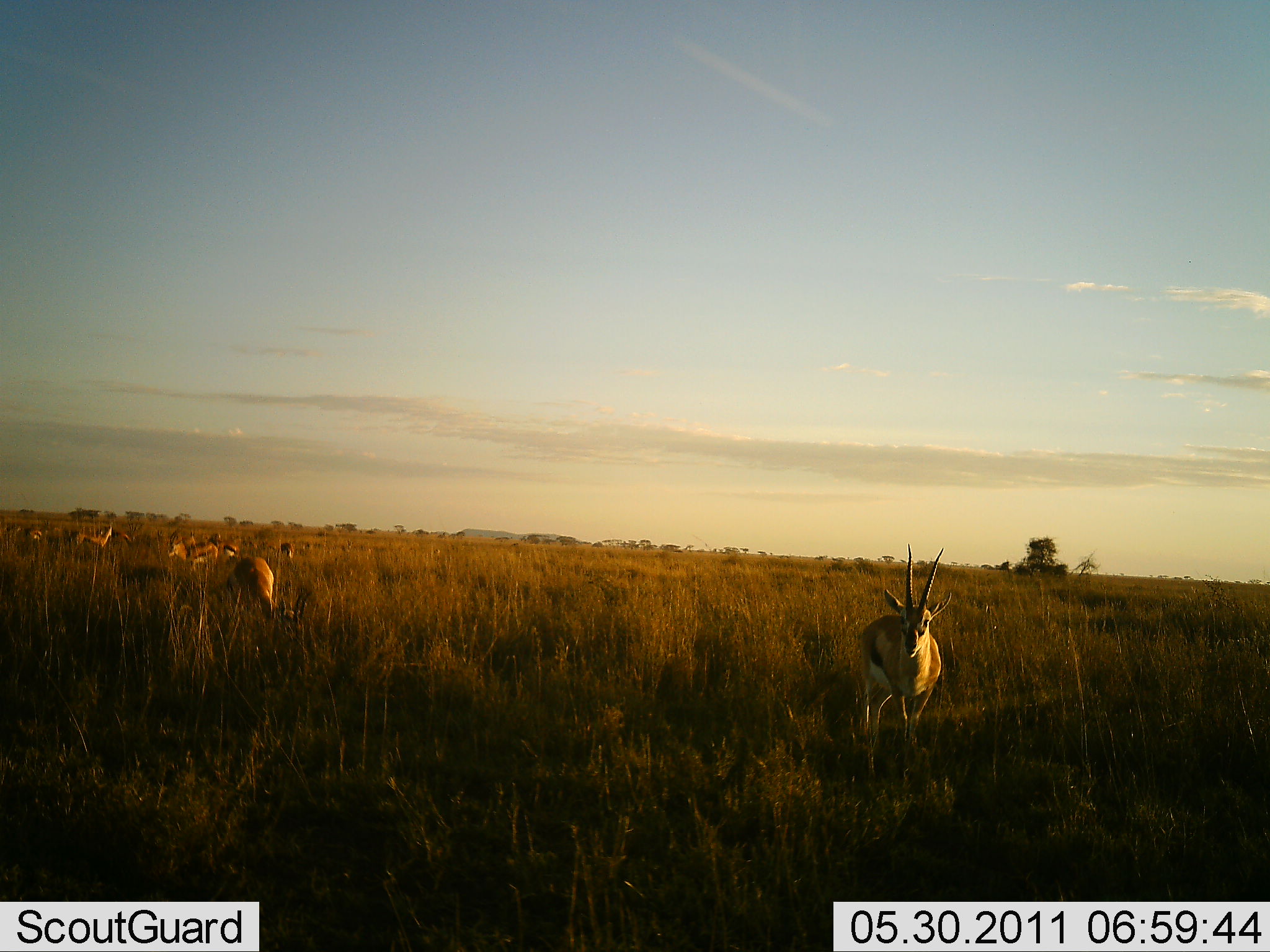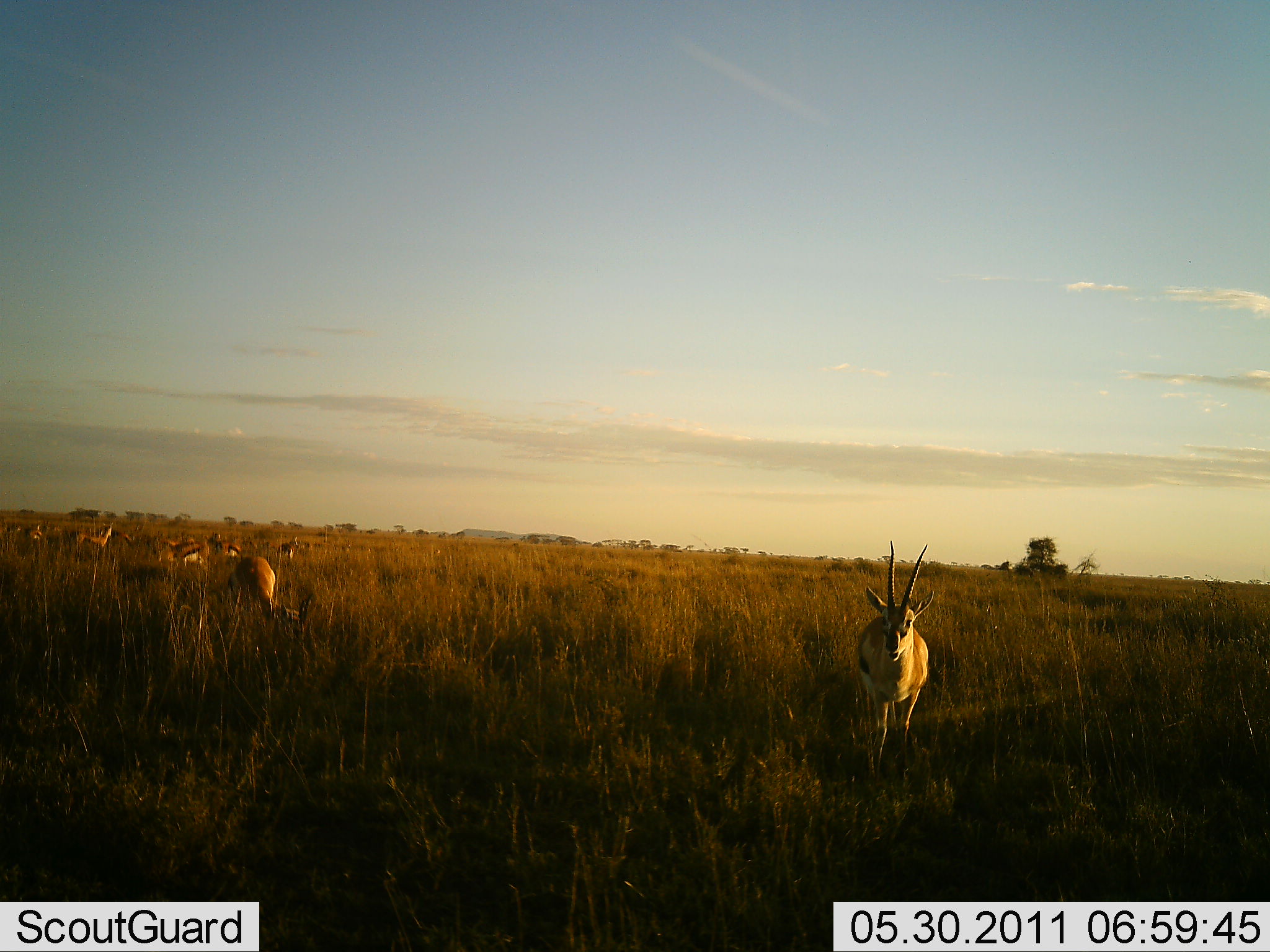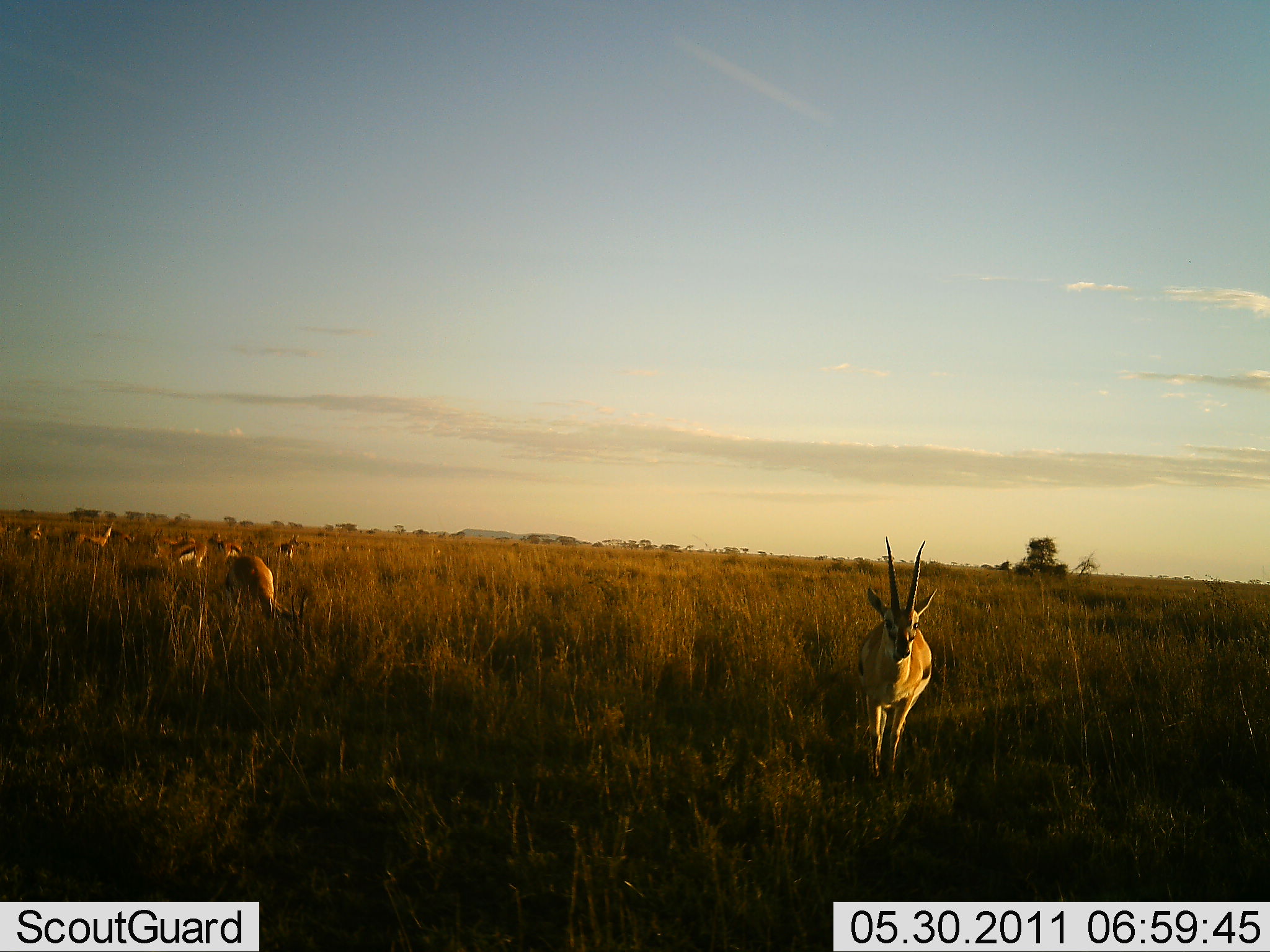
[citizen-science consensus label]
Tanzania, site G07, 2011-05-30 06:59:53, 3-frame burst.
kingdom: Animalia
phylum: Chordata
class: Mammalia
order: Artiodactyla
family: Bovidae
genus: Eudorcas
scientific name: Eudorcas thomsonii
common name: thomson's gazelle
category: gazellethomsons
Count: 11-50.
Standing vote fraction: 57%.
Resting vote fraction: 0%.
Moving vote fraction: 57%.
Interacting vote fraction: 0%.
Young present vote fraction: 0%.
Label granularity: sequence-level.